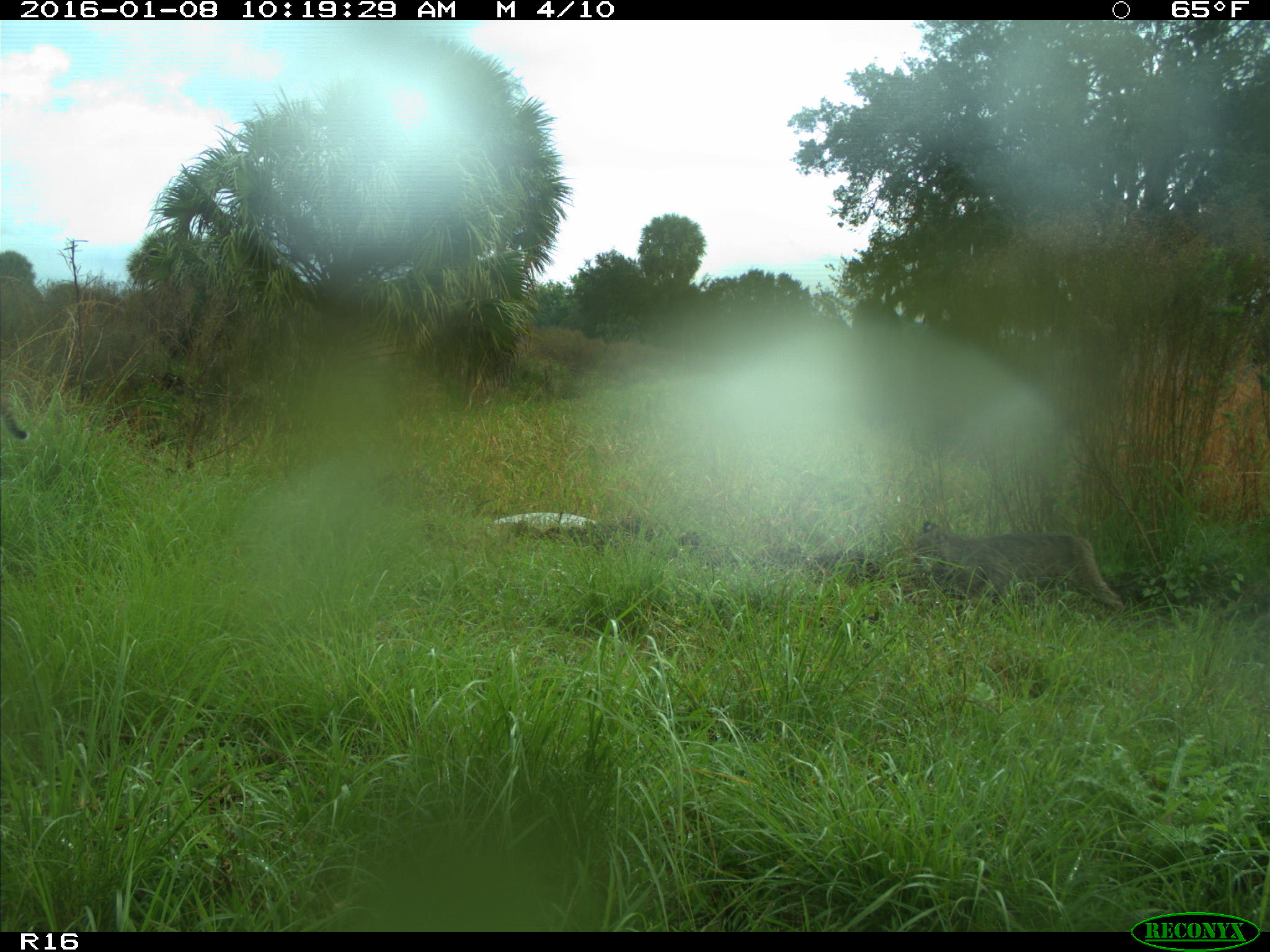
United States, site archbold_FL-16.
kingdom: Animalia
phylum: Chordata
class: Mammalia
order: Carnivora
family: Felidae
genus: Lynx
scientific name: Lynx rufus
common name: bobcat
Lynx rufus (bobcat).